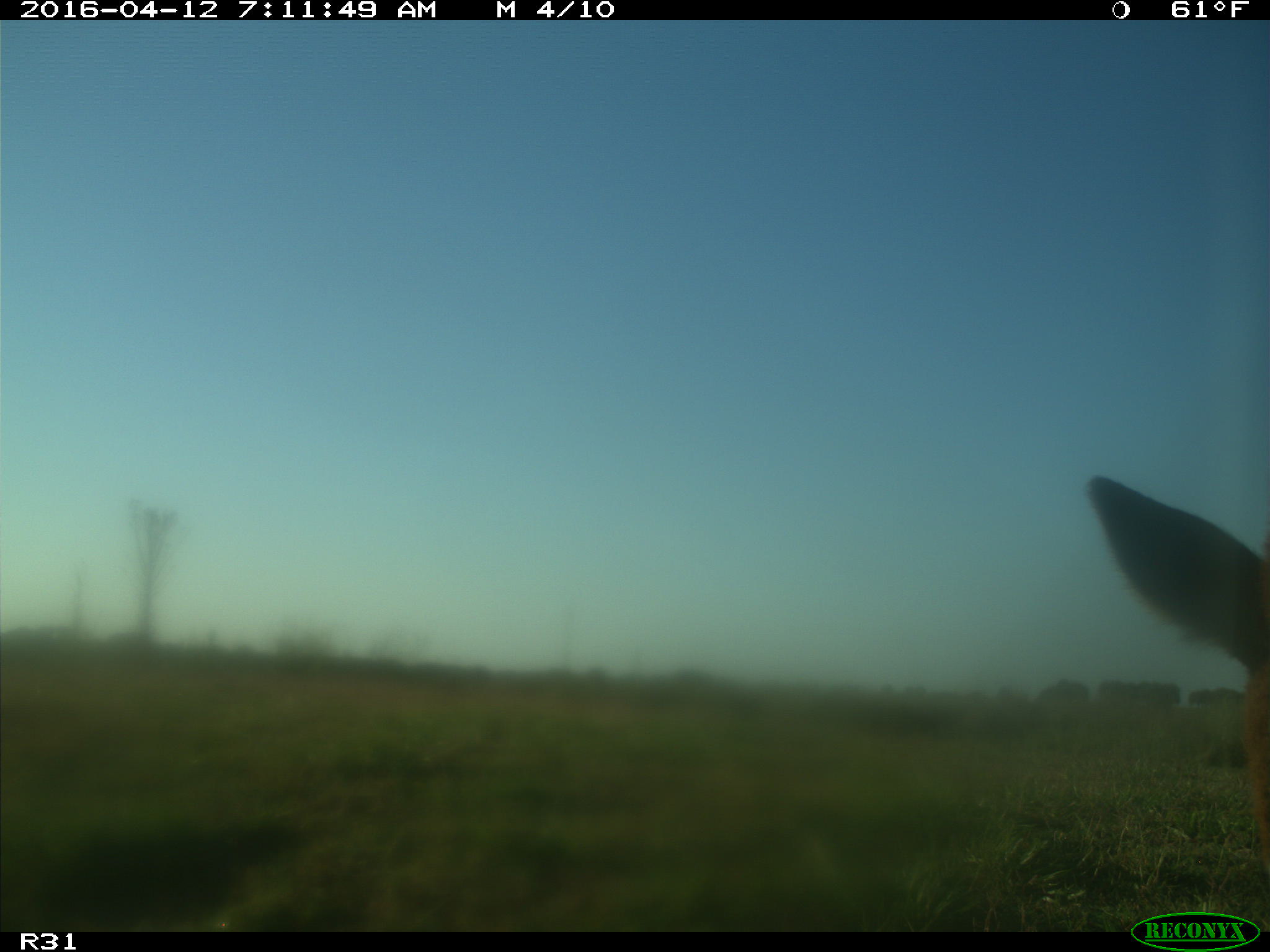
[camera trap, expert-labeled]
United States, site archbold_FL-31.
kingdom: Animalia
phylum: Chordata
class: Mammalia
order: Artiodactyla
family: Bovidae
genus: Bos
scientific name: Bos taurus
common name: domestic cow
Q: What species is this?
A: Bos taurus (domestic cow).